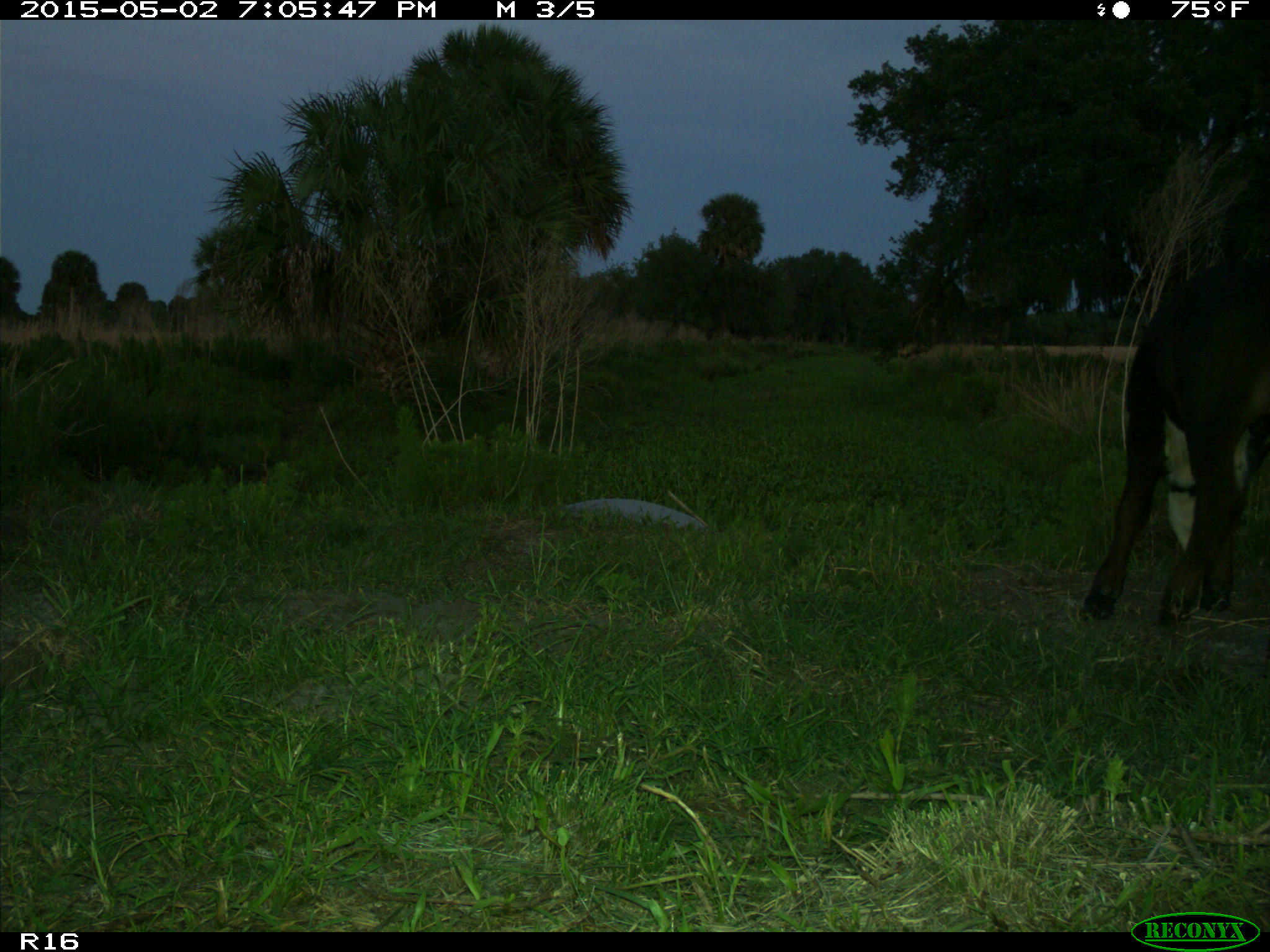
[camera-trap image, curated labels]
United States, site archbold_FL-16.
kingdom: Animalia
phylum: Chordata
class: Mammalia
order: Artiodactyla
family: Bovidae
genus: Bos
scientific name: Bos taurus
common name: domestic cow